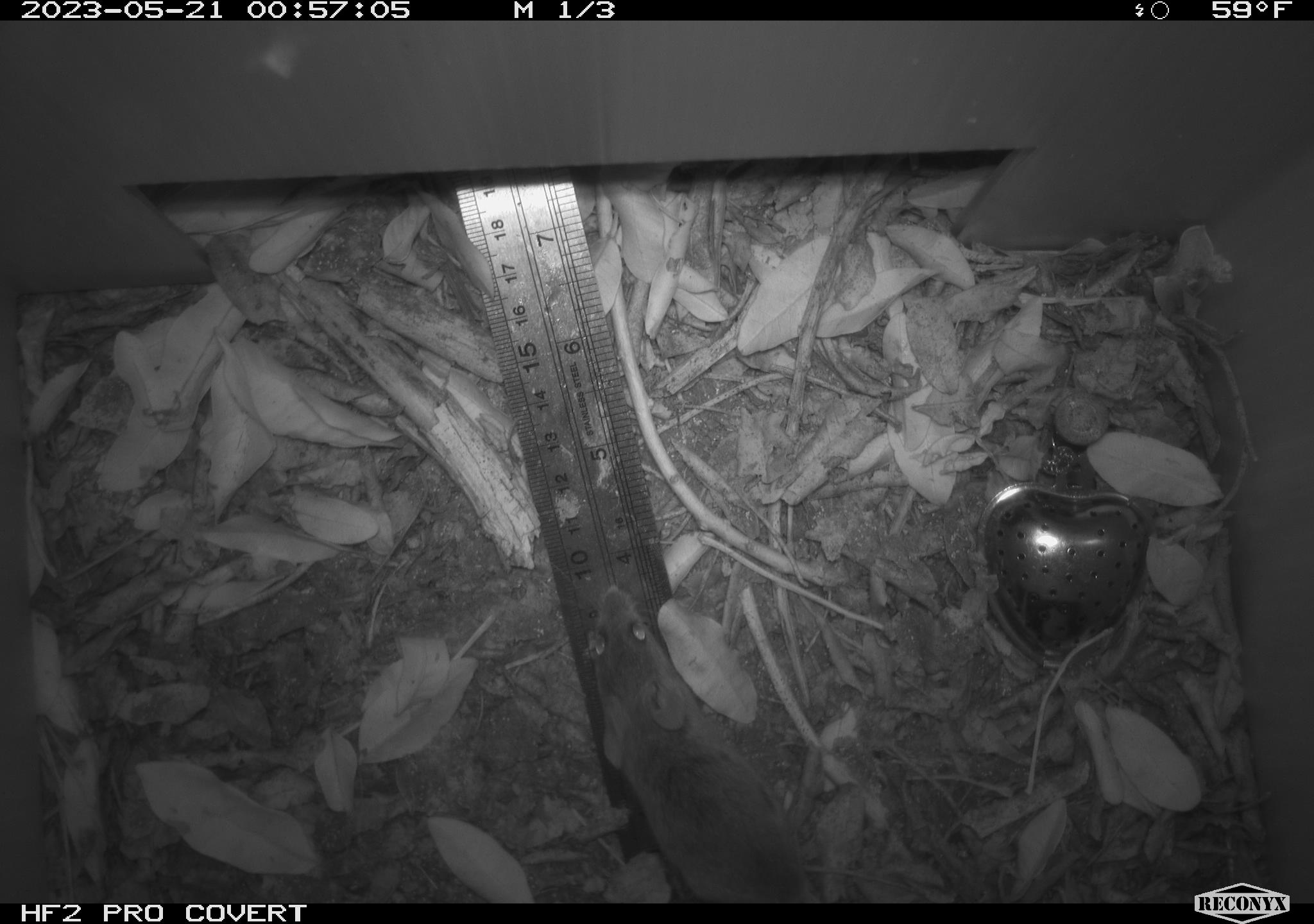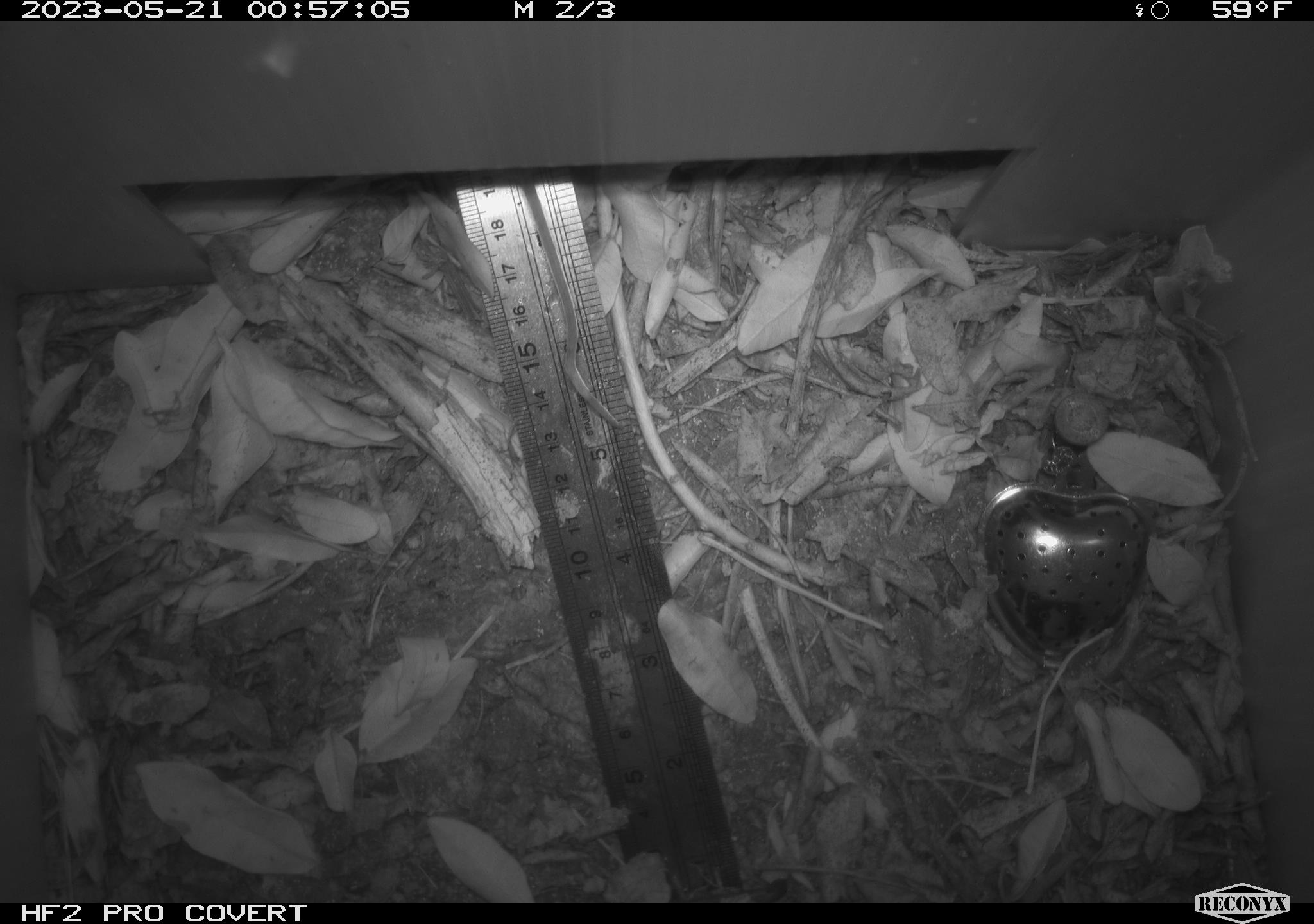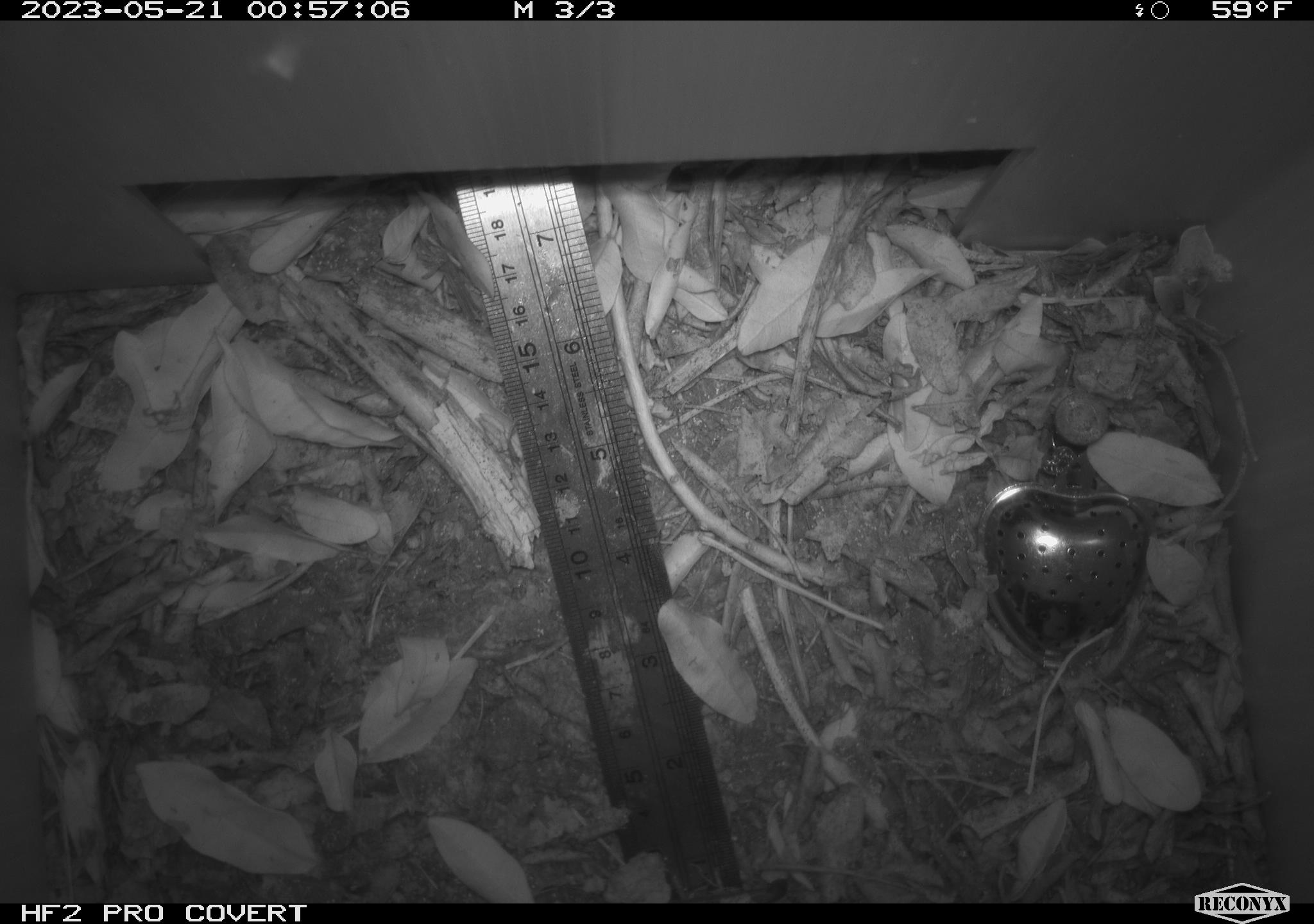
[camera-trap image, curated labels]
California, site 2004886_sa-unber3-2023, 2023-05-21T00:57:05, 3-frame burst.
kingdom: Animalia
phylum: Chordata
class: Mammalia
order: Rodentia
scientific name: Rodentia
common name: mouse species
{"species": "mouse species (Rodentia)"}